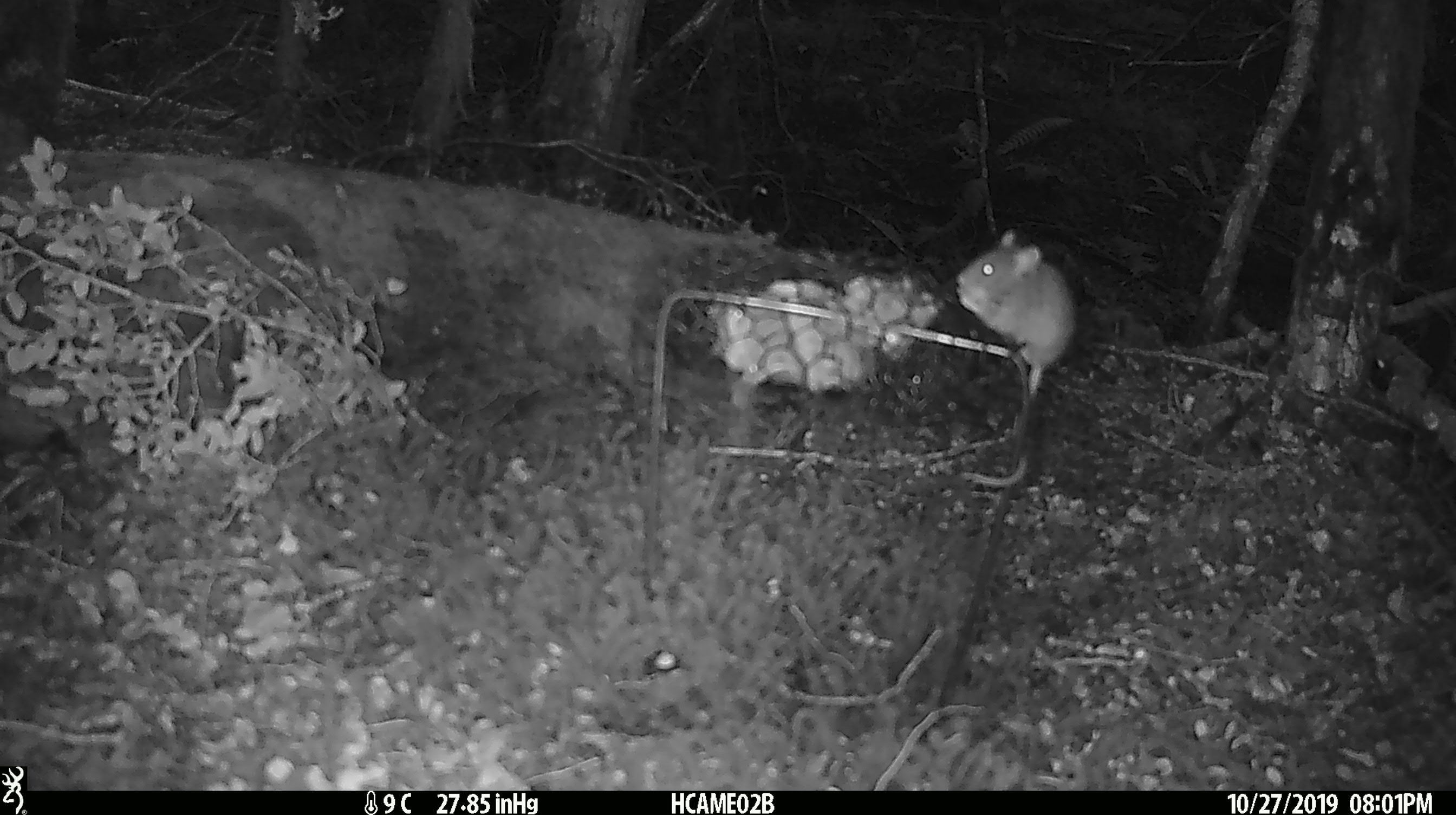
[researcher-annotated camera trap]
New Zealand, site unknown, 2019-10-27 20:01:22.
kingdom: Animalia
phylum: Chordata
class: Mammalia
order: Rodentia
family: Muridae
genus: Mus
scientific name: Mus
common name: mouse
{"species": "mouse (Mus)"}